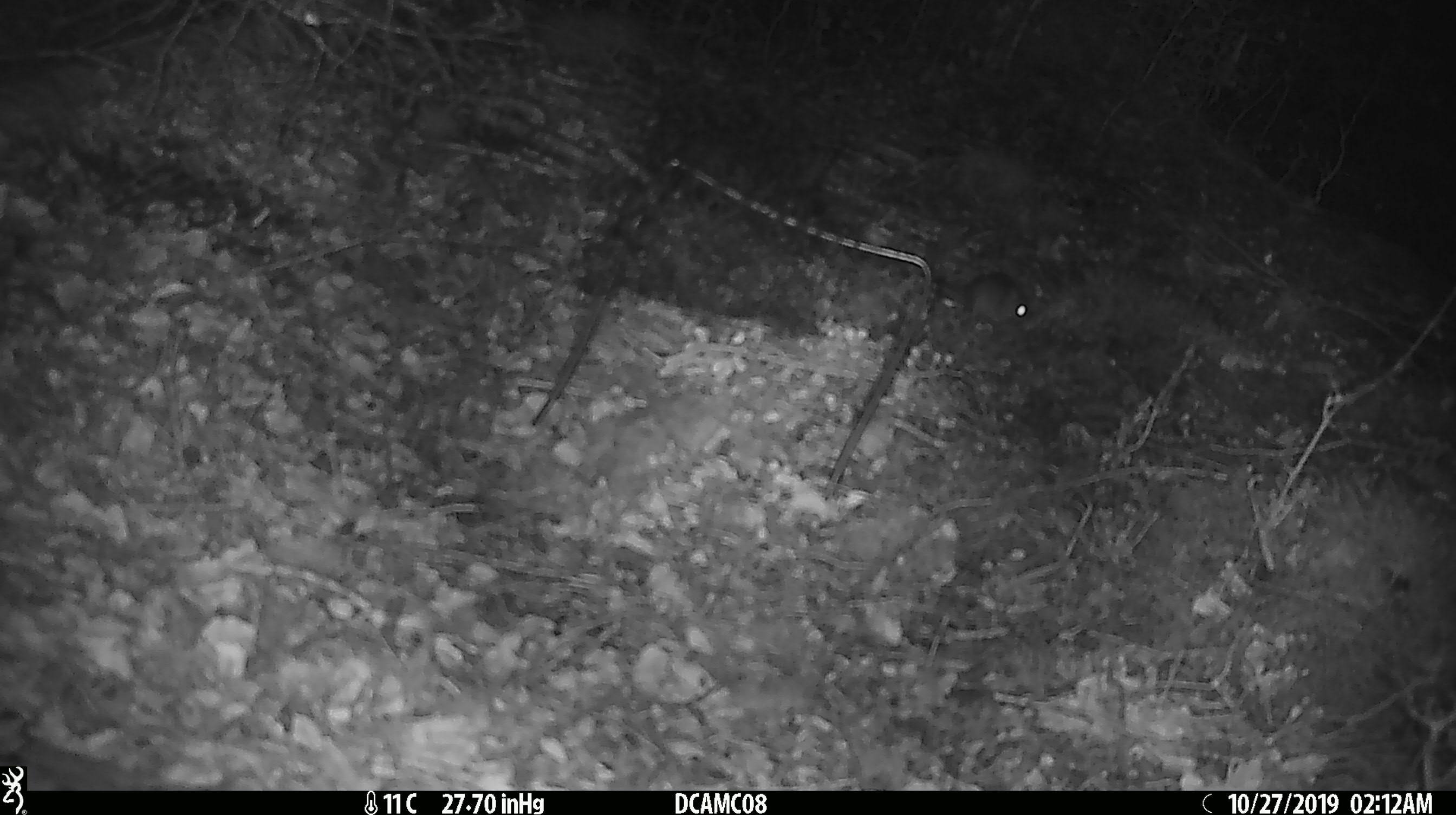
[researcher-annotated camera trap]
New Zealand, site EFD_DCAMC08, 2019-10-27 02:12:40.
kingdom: Animalia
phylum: Chordata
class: Mammalia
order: Rodentia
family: Muridae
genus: Mus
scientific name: Mus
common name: mouse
Mouse (Mus).